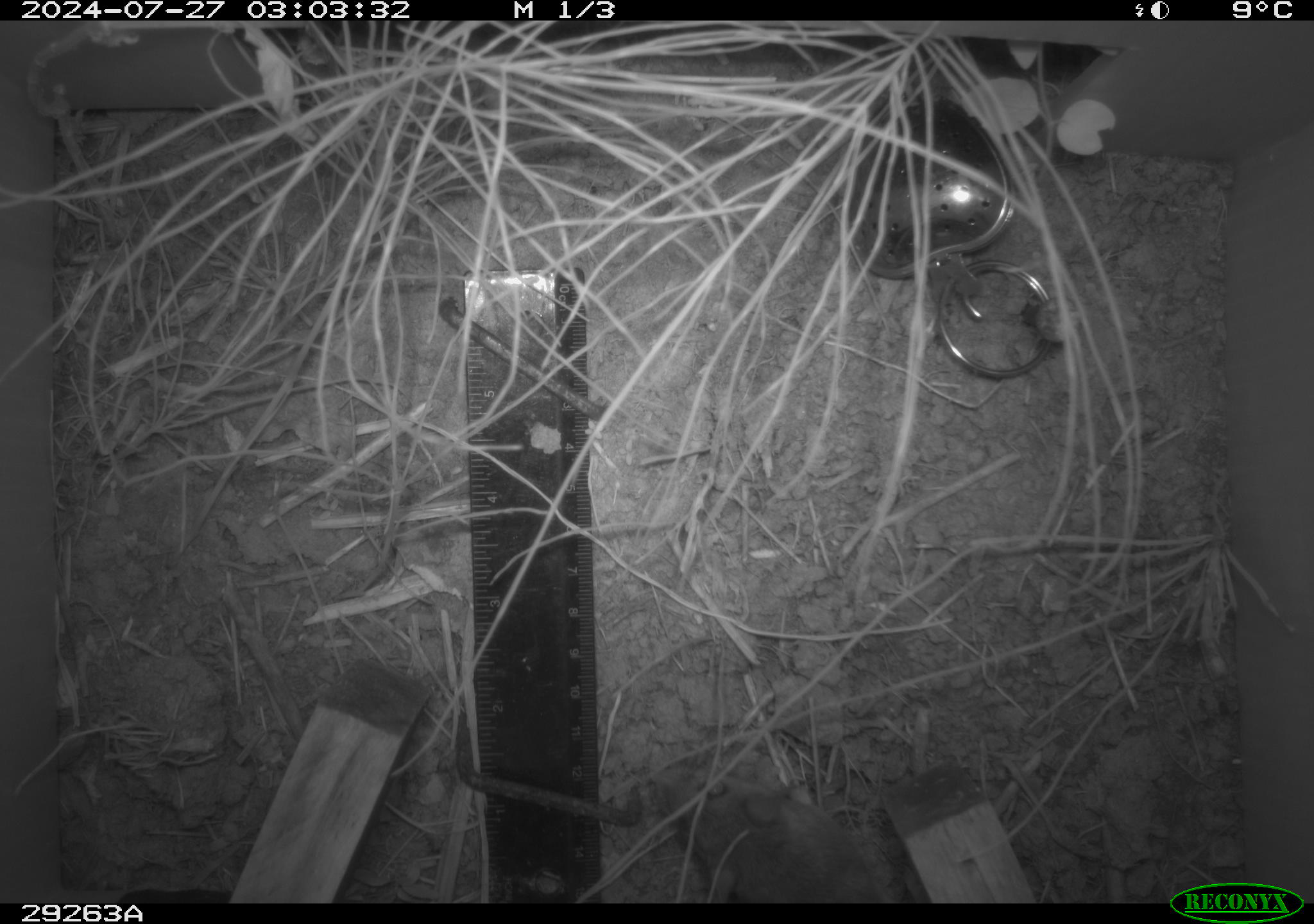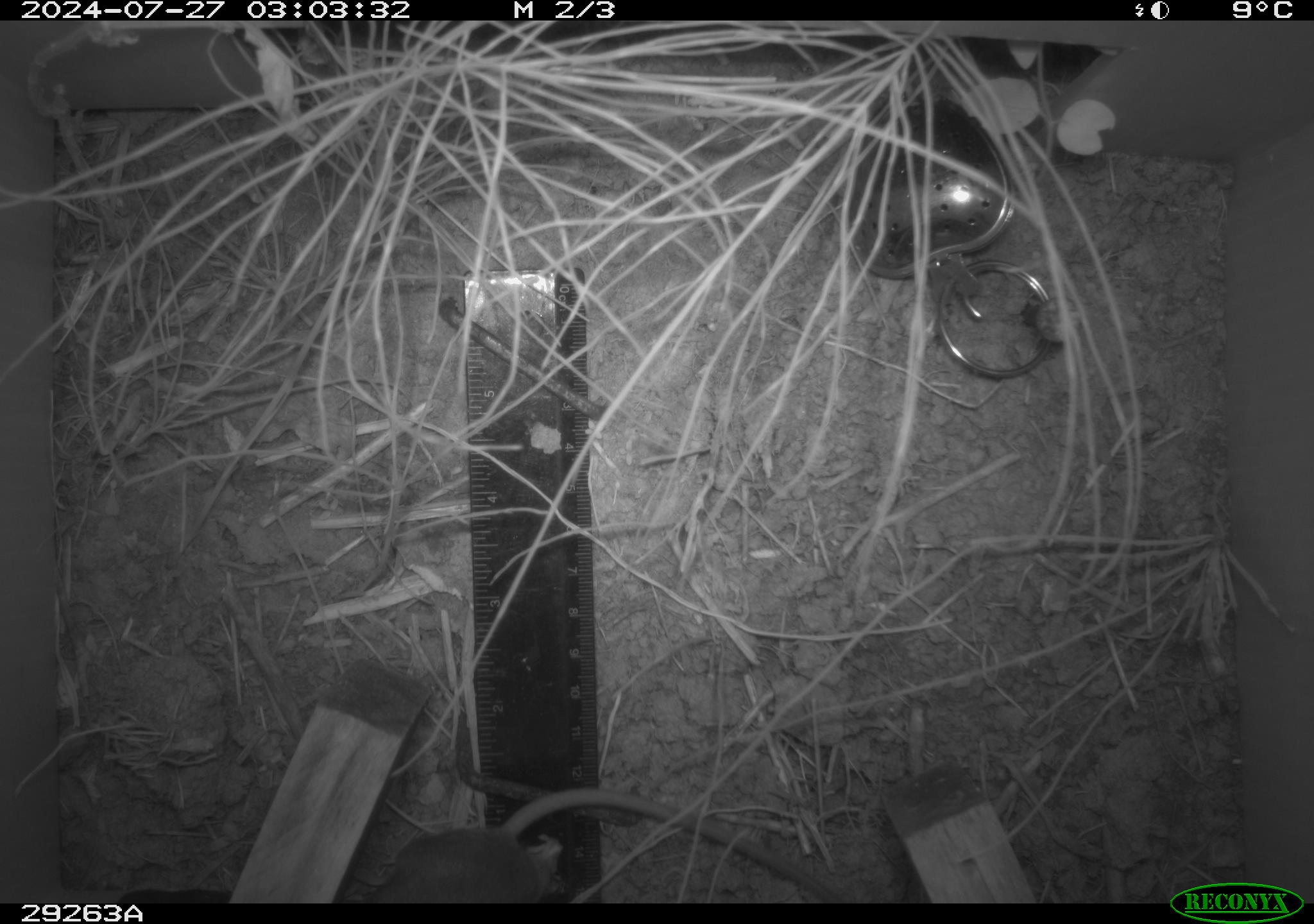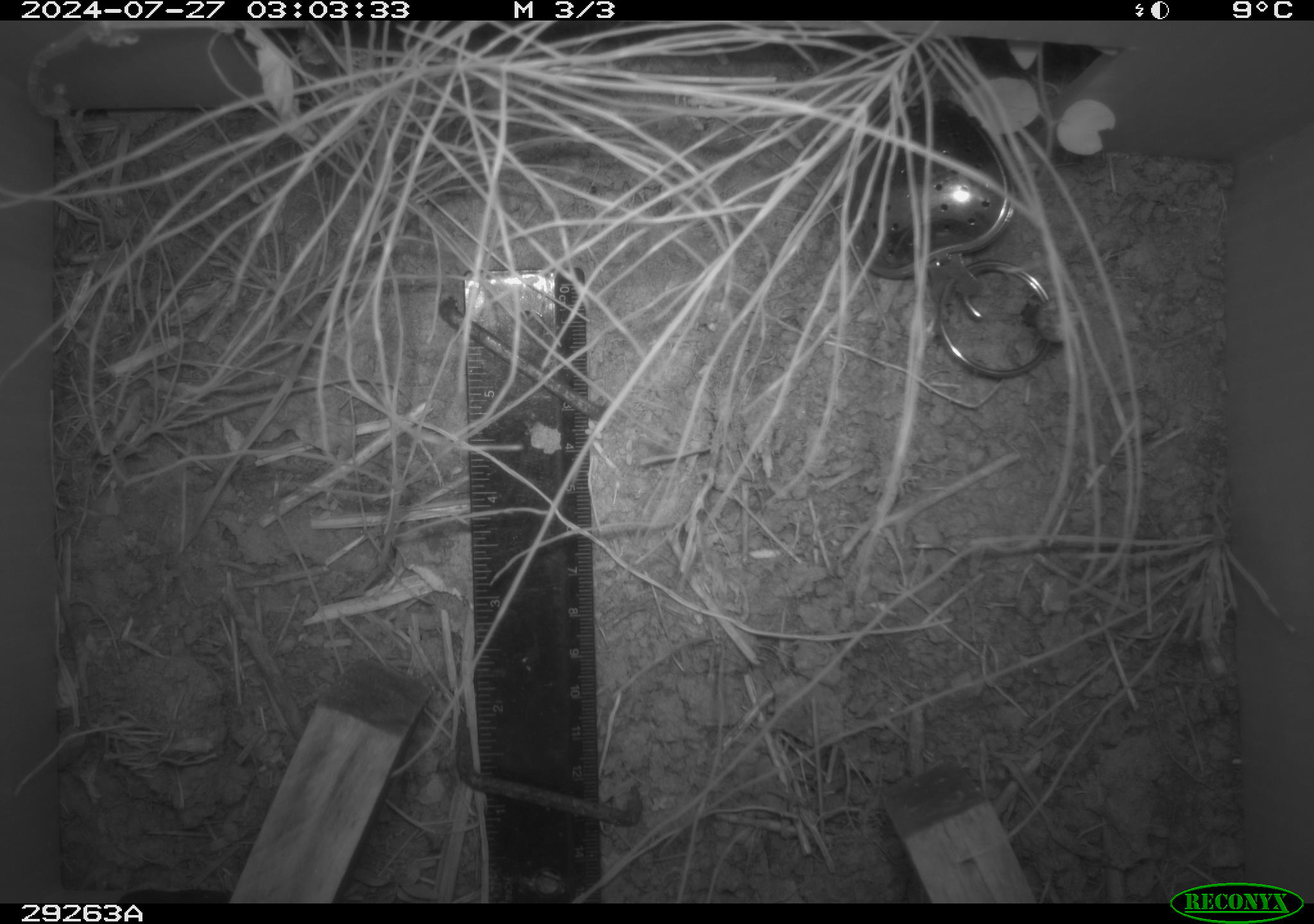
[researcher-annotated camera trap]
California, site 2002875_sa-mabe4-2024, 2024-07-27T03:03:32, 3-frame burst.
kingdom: Animalia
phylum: Chordata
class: Mammalia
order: Rodentia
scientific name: Rodentia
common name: rodent